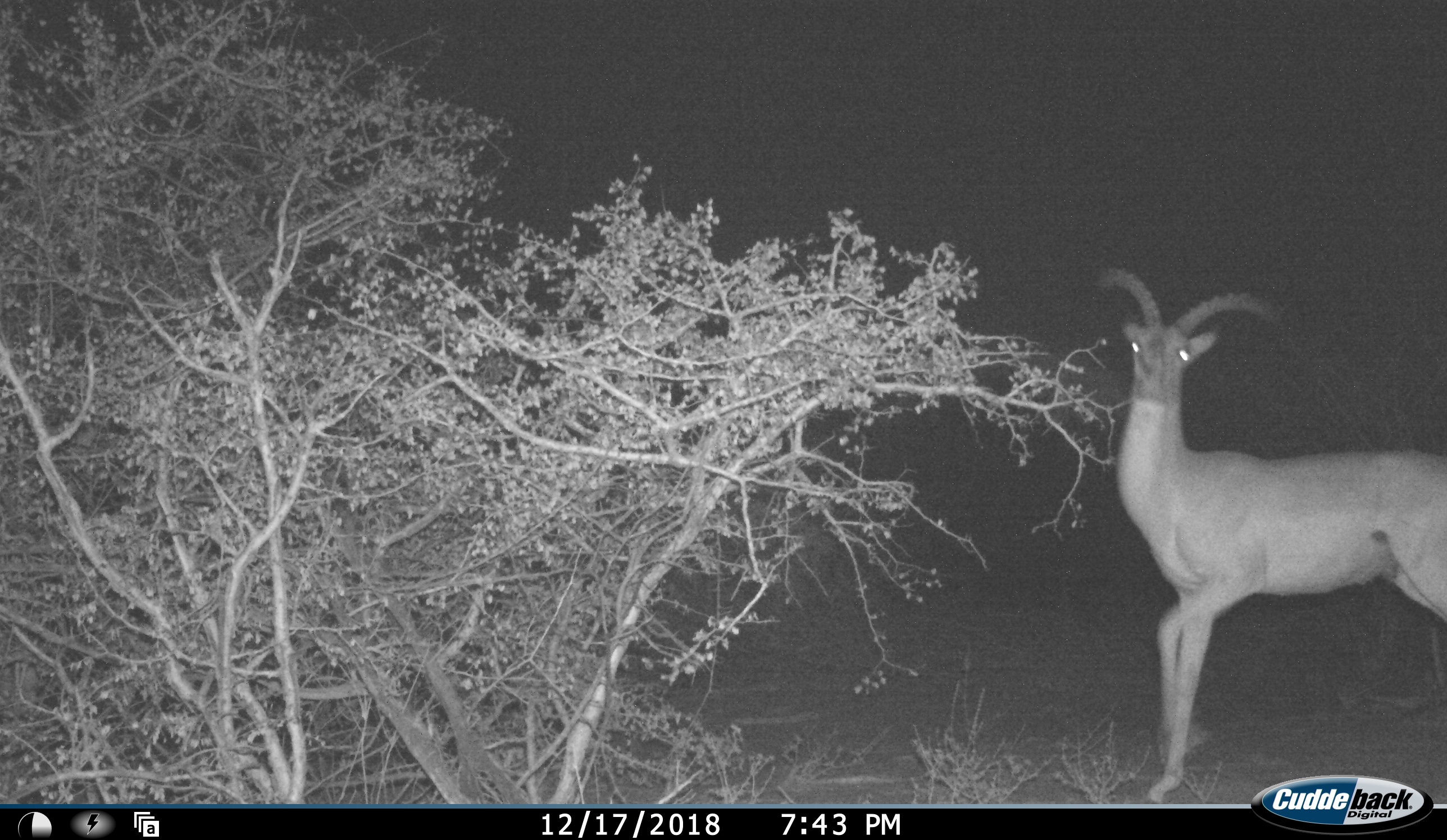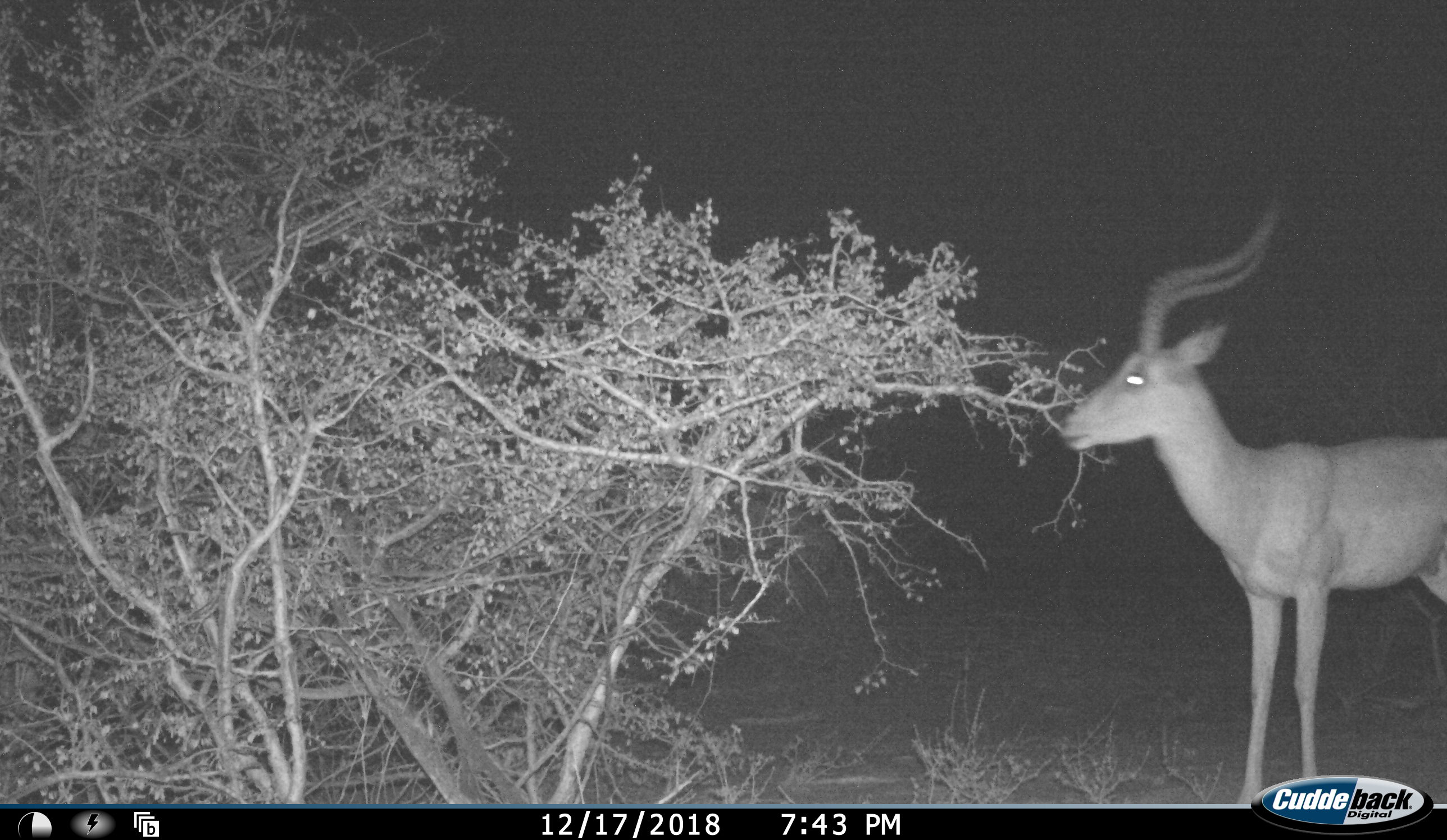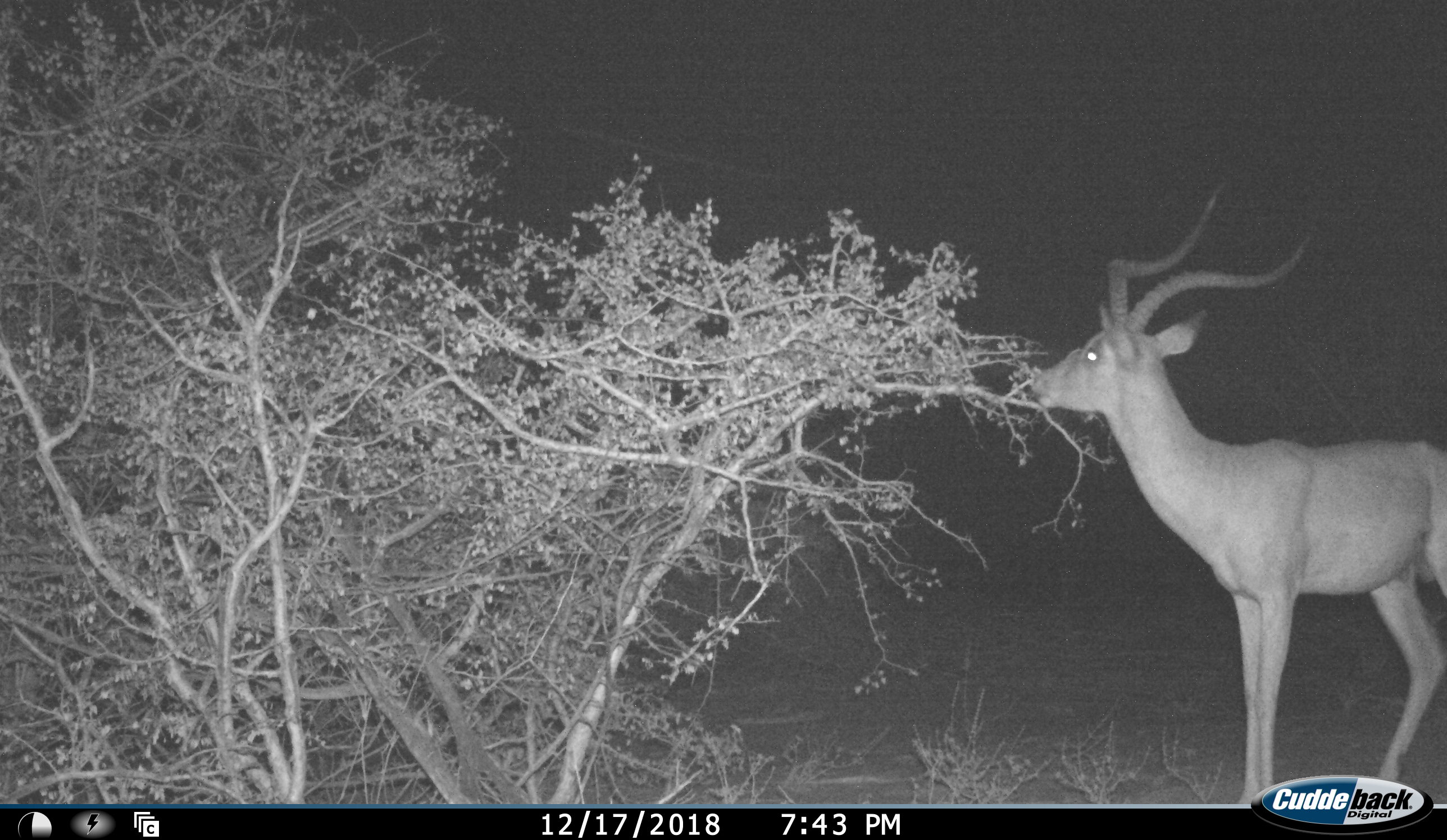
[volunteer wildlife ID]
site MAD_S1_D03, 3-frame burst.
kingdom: Animalia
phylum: Chordata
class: Mammalia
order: Artiodactyla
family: Bovidae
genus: Aepyceros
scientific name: Aepyceros melampus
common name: impala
Impala (Aepyceros melampus), count 1. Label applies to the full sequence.